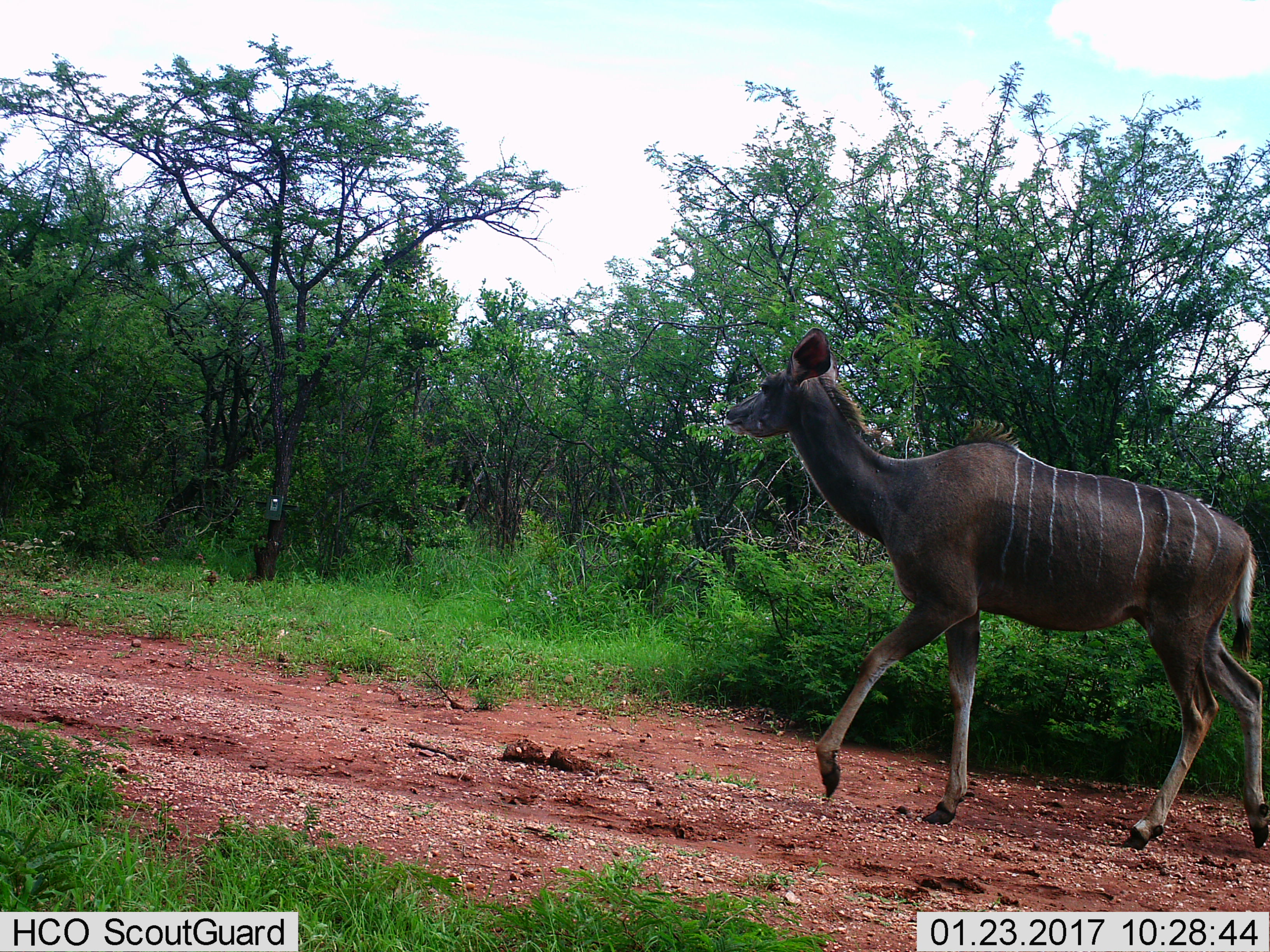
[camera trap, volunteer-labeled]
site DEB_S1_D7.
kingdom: Animalia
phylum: Chordata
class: Mammalia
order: Artiodactyla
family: Bovidae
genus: Tragelaphus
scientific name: Tragelaphus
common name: kudu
Kudu (Tragelaphus), count 1. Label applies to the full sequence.